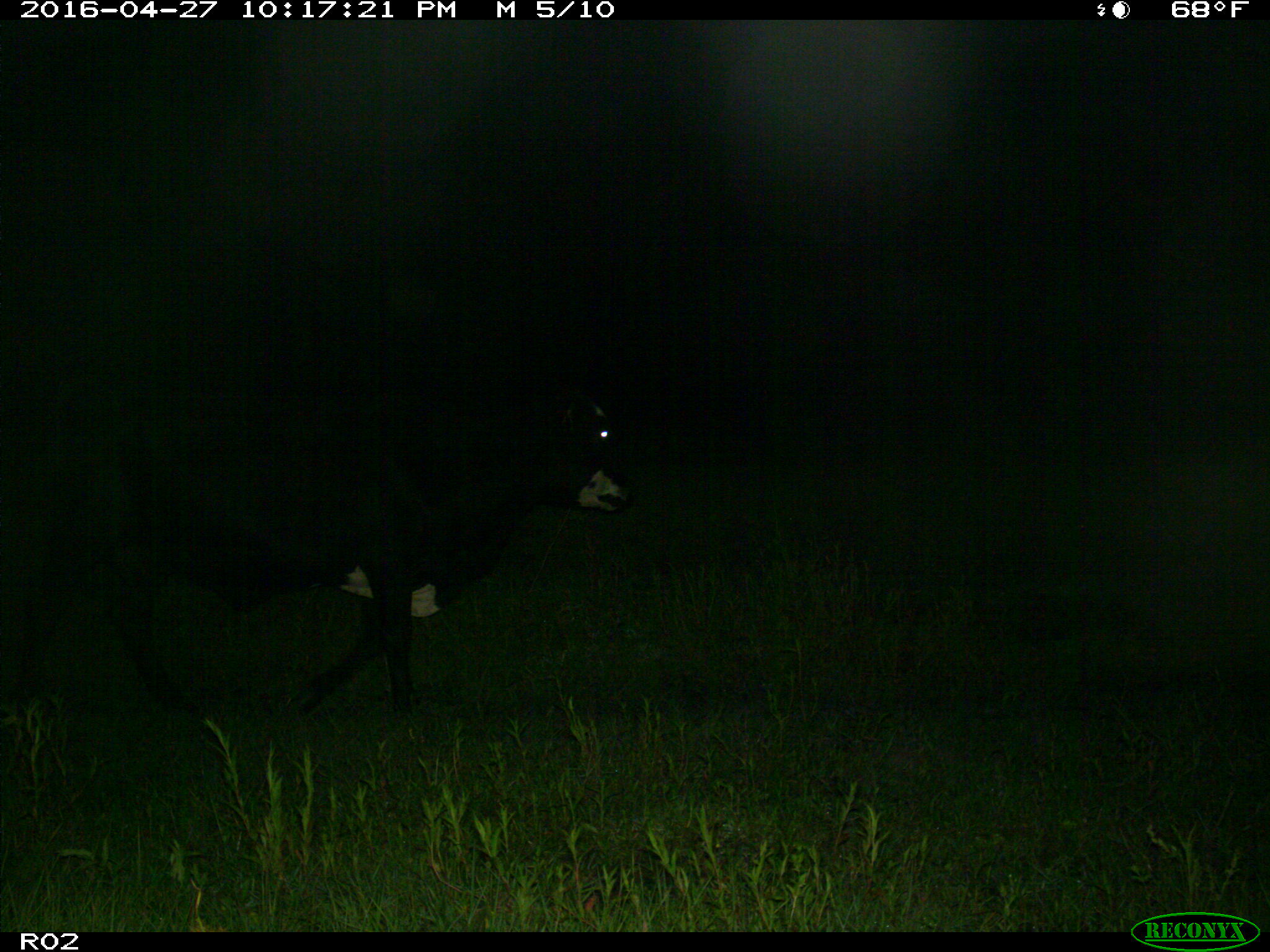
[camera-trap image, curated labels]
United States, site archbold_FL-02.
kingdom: Animalia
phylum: Chordata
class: Mammalia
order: Artiodactyla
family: Bovidae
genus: Bos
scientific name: Bos taurus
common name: domestic cow